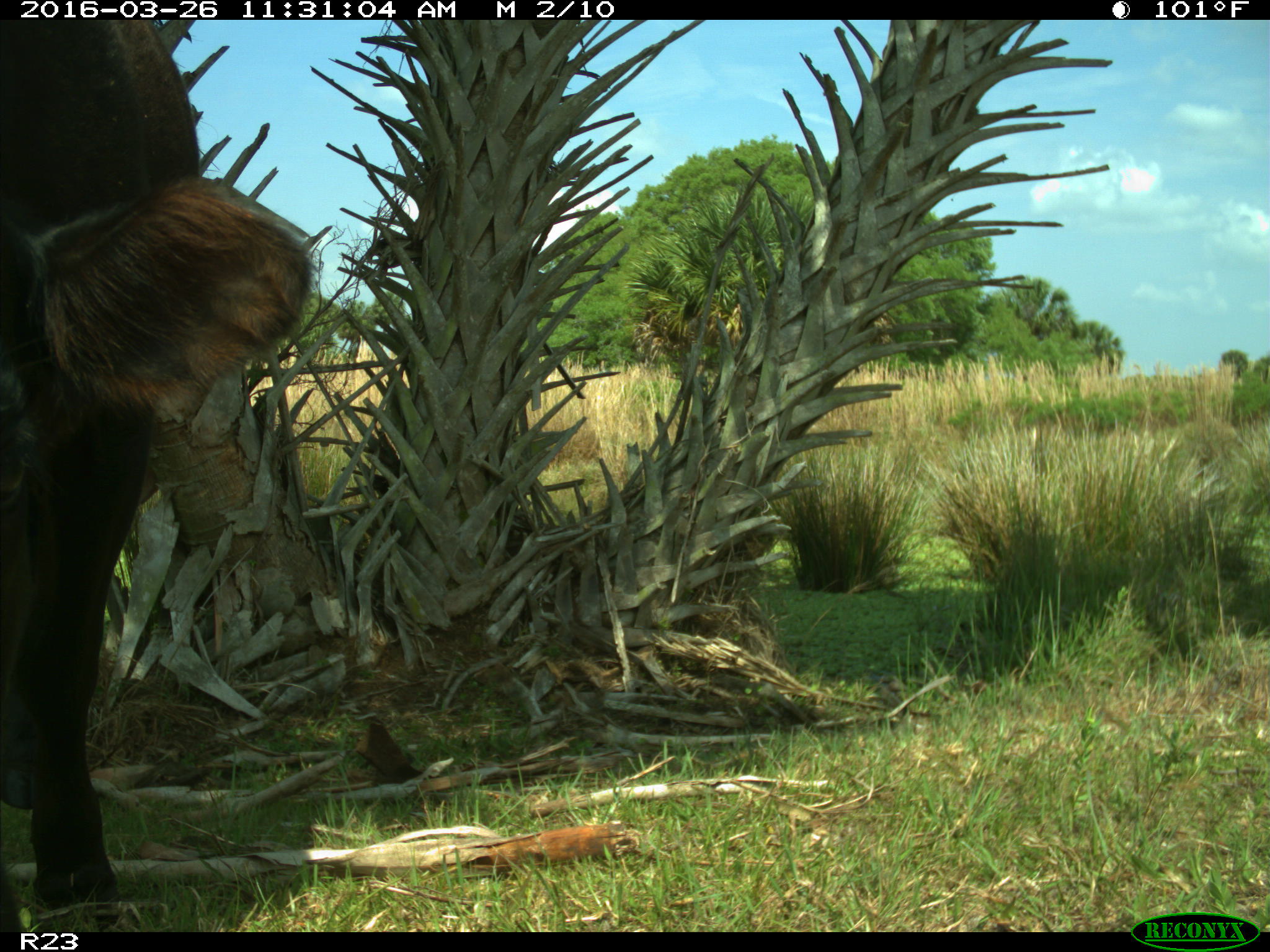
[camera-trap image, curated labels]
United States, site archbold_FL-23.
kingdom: Animalia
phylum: Chordata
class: Mammalia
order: Artiodactyla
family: Bovidae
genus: Bos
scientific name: Bos taurus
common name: domestic cow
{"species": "Bos taurus (domestic cow)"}